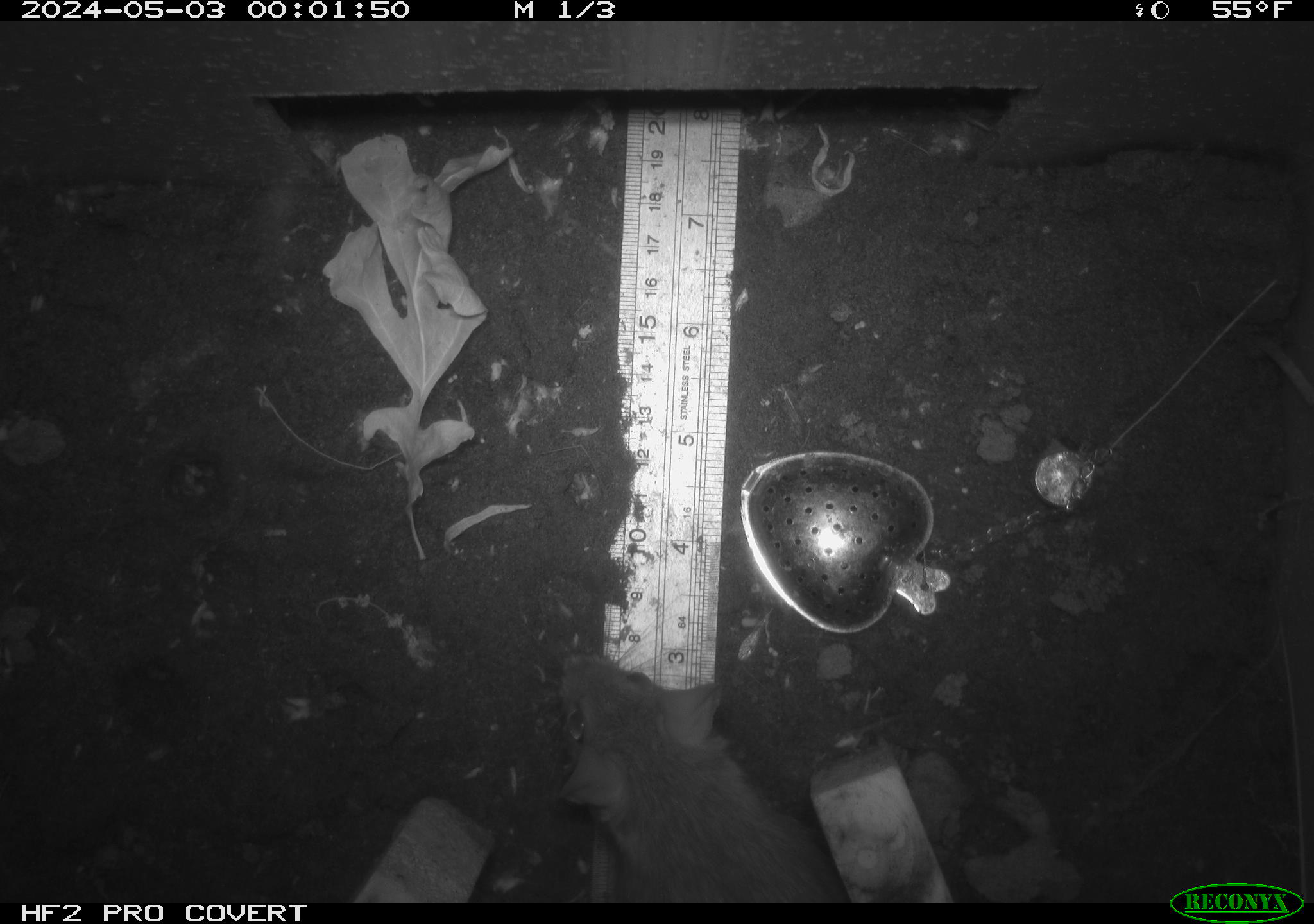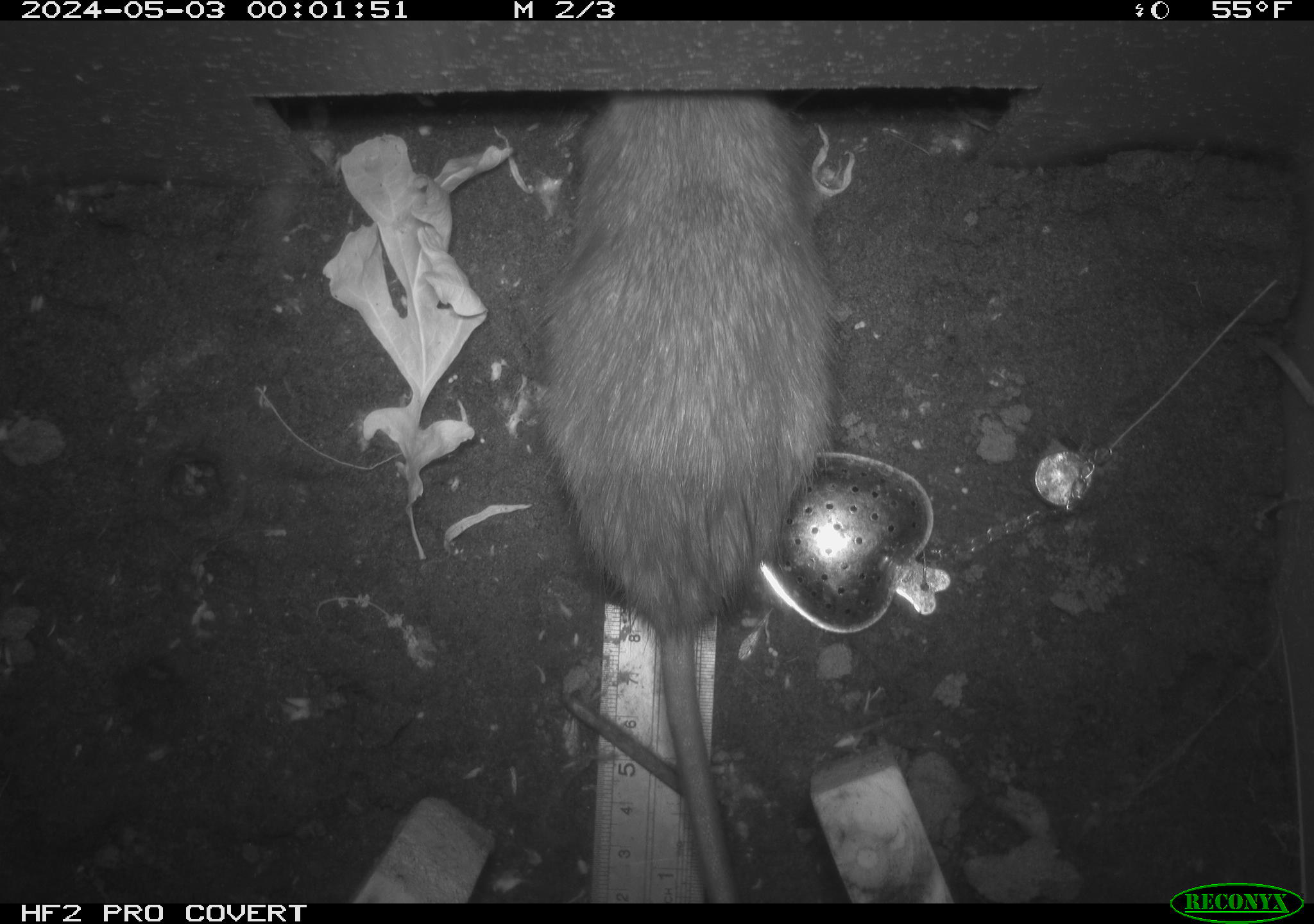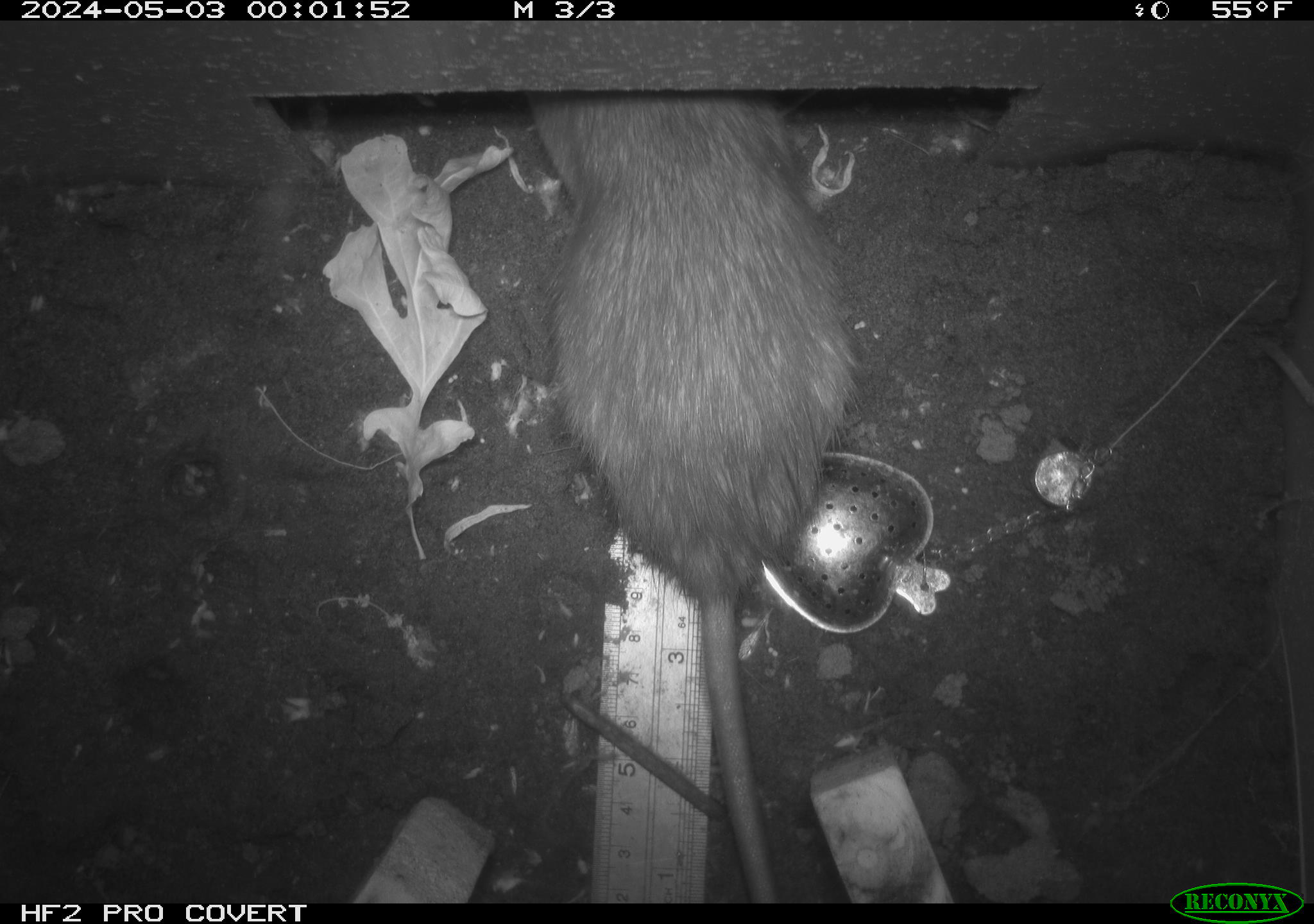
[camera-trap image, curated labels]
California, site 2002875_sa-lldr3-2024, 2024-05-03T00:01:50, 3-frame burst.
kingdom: Animalia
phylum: Chordata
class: Mammalia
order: Rodentia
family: Muridae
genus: Rattus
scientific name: Rattus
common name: rat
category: rattus species